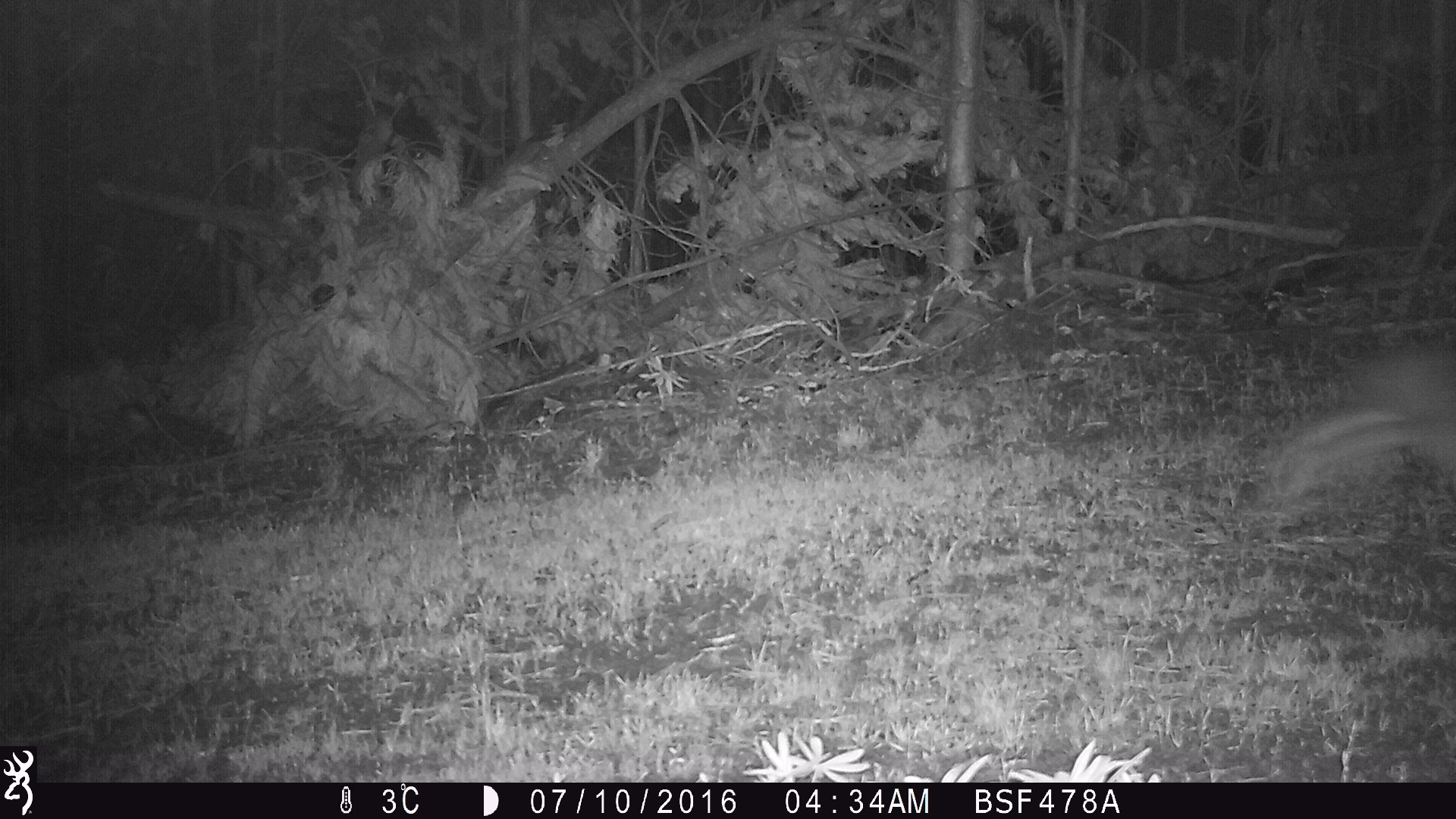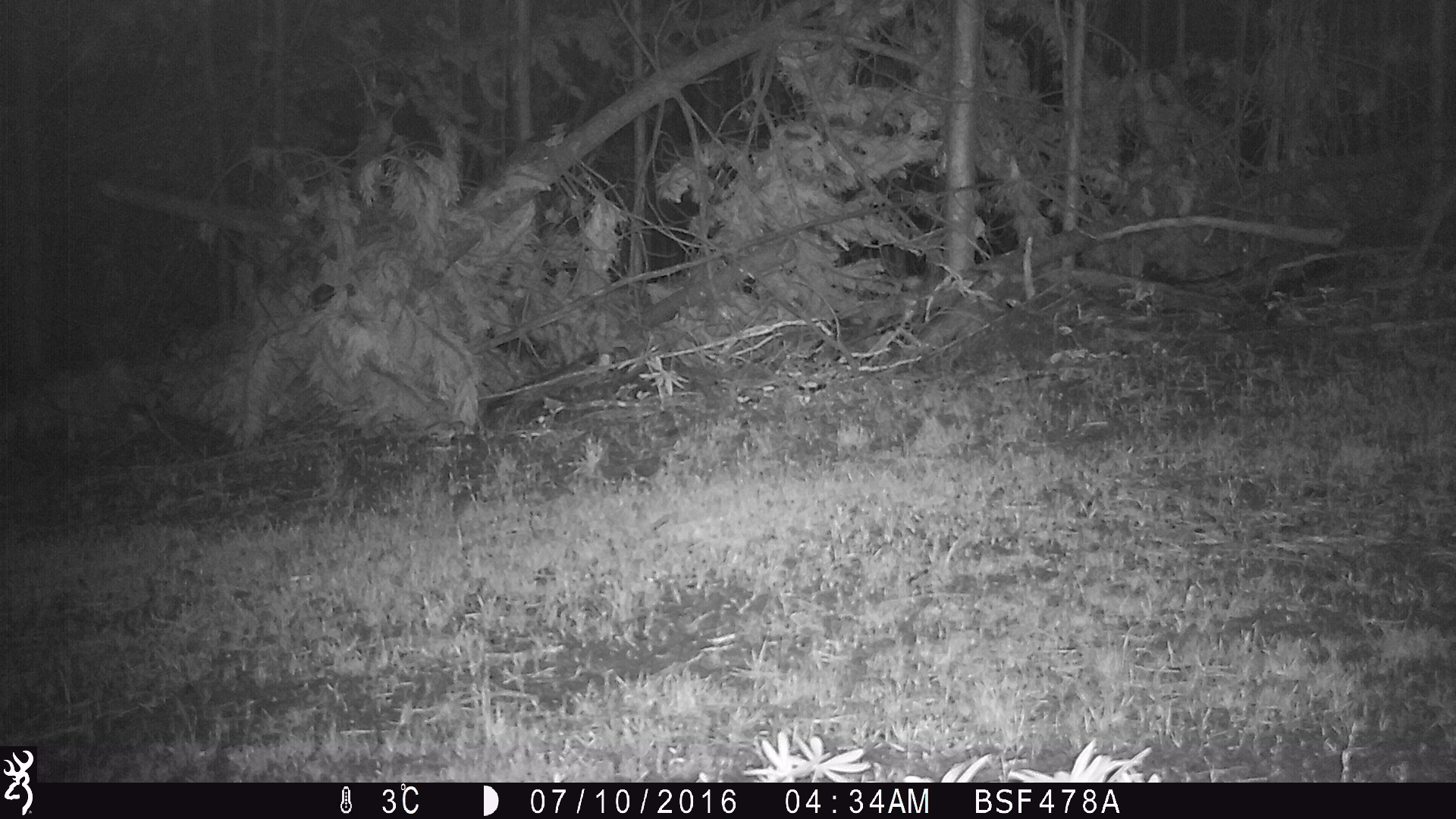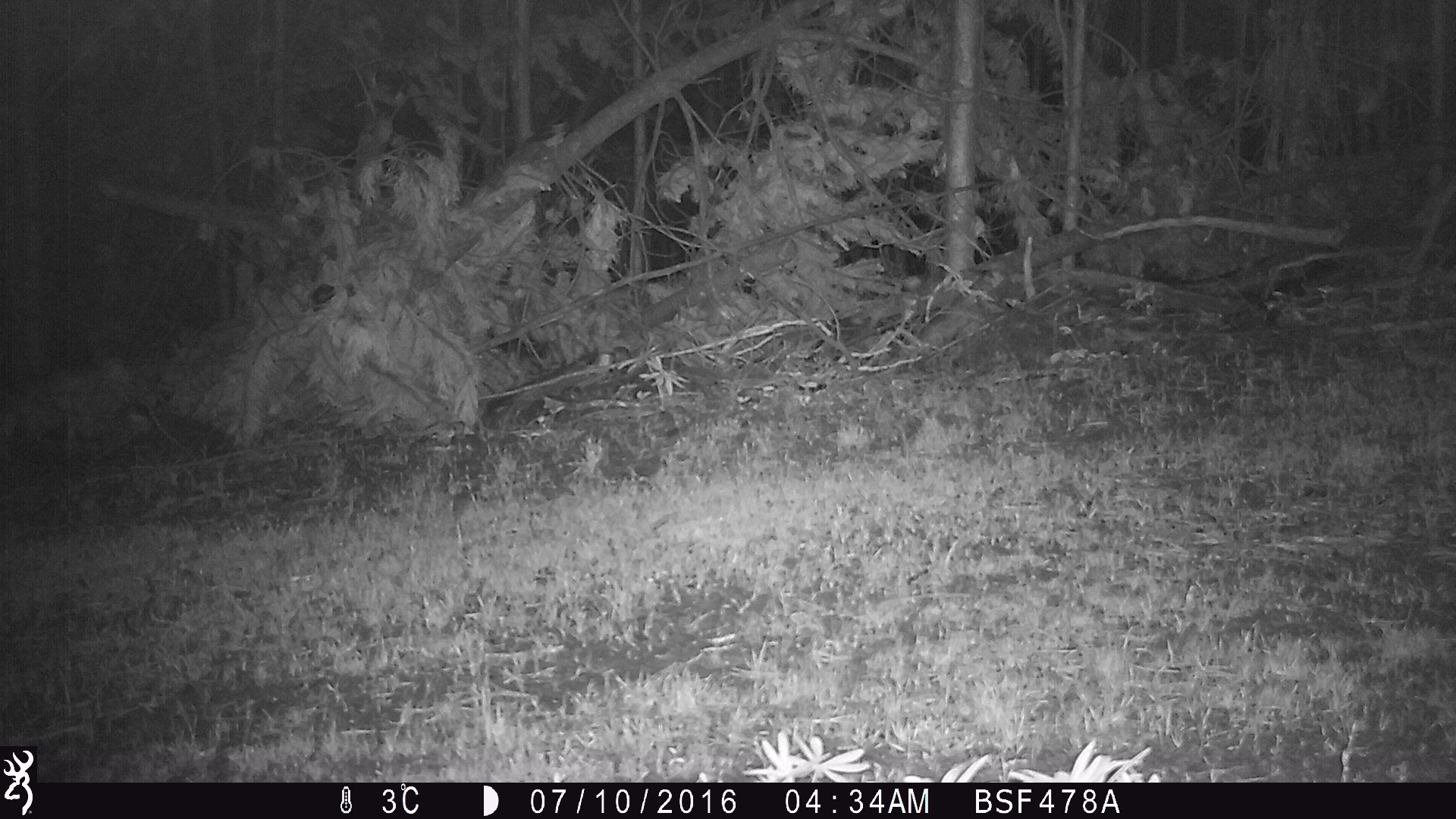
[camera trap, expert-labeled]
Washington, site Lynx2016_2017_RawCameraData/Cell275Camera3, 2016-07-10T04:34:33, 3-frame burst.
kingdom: Animalia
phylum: Chordata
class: Mammalia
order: Lagomorpha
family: Leporidae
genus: Lepus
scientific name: Lepus americanus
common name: snowshoe hare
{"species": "Lepus americanus (snowshoe hare)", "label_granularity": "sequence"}